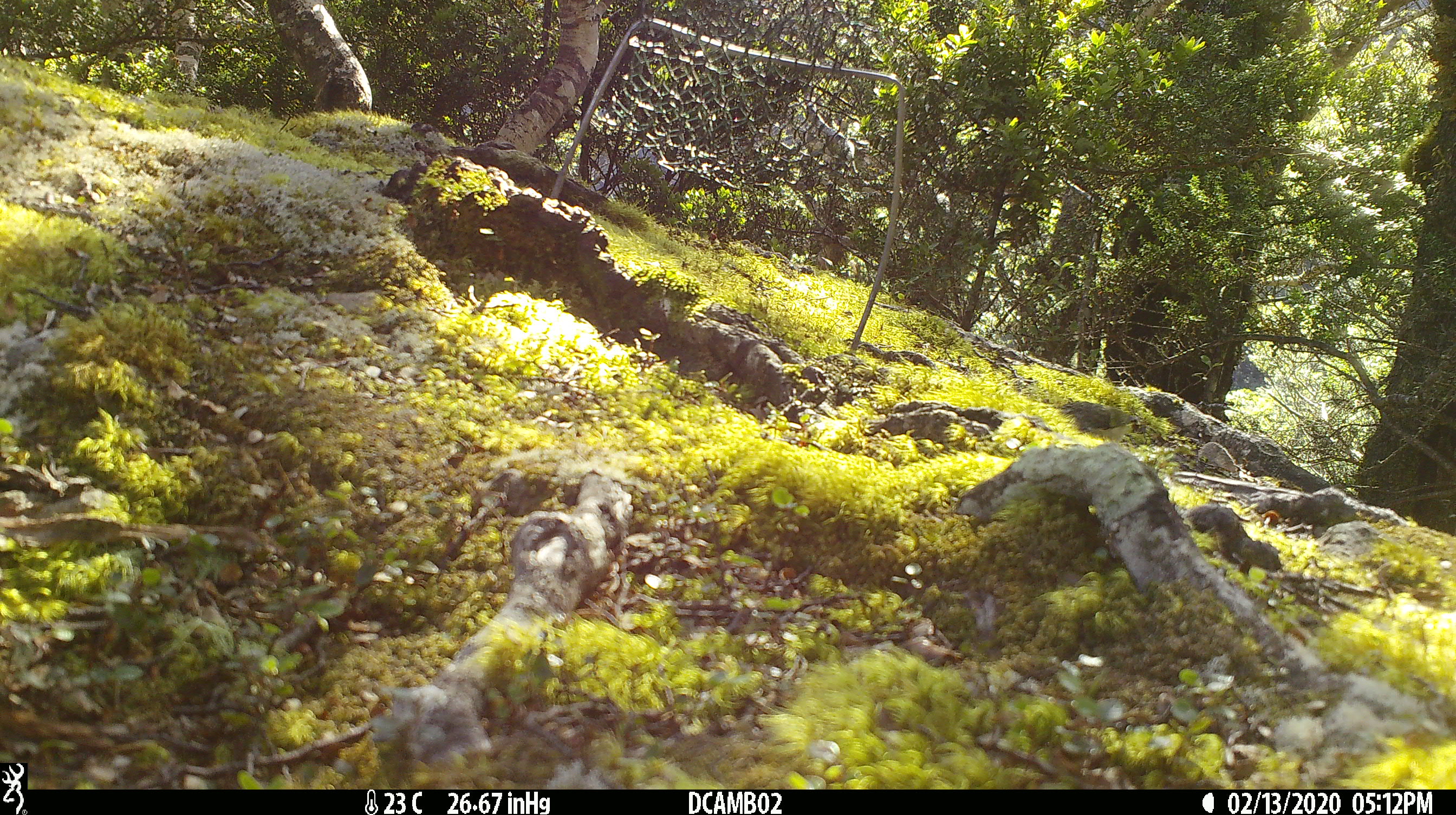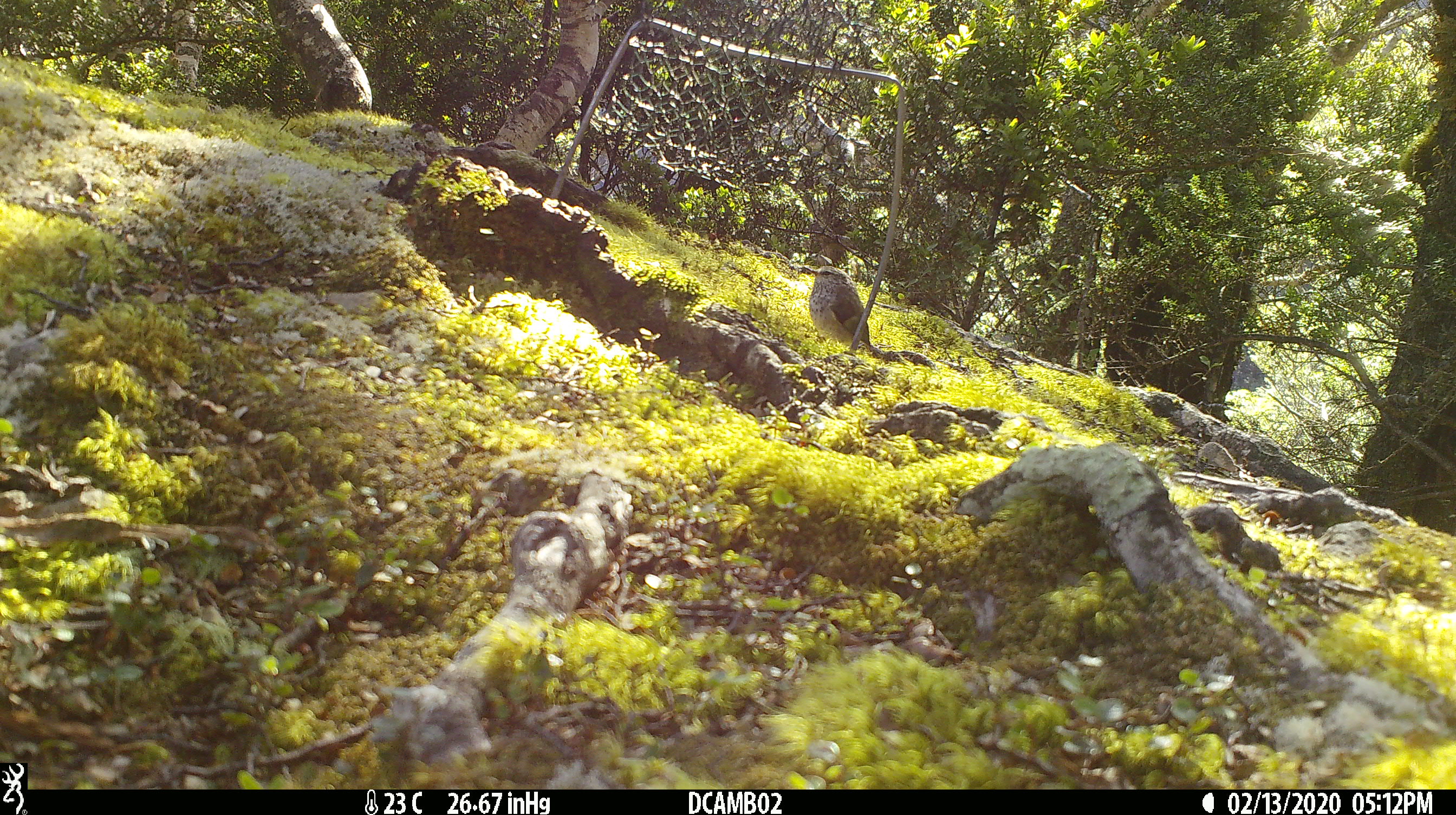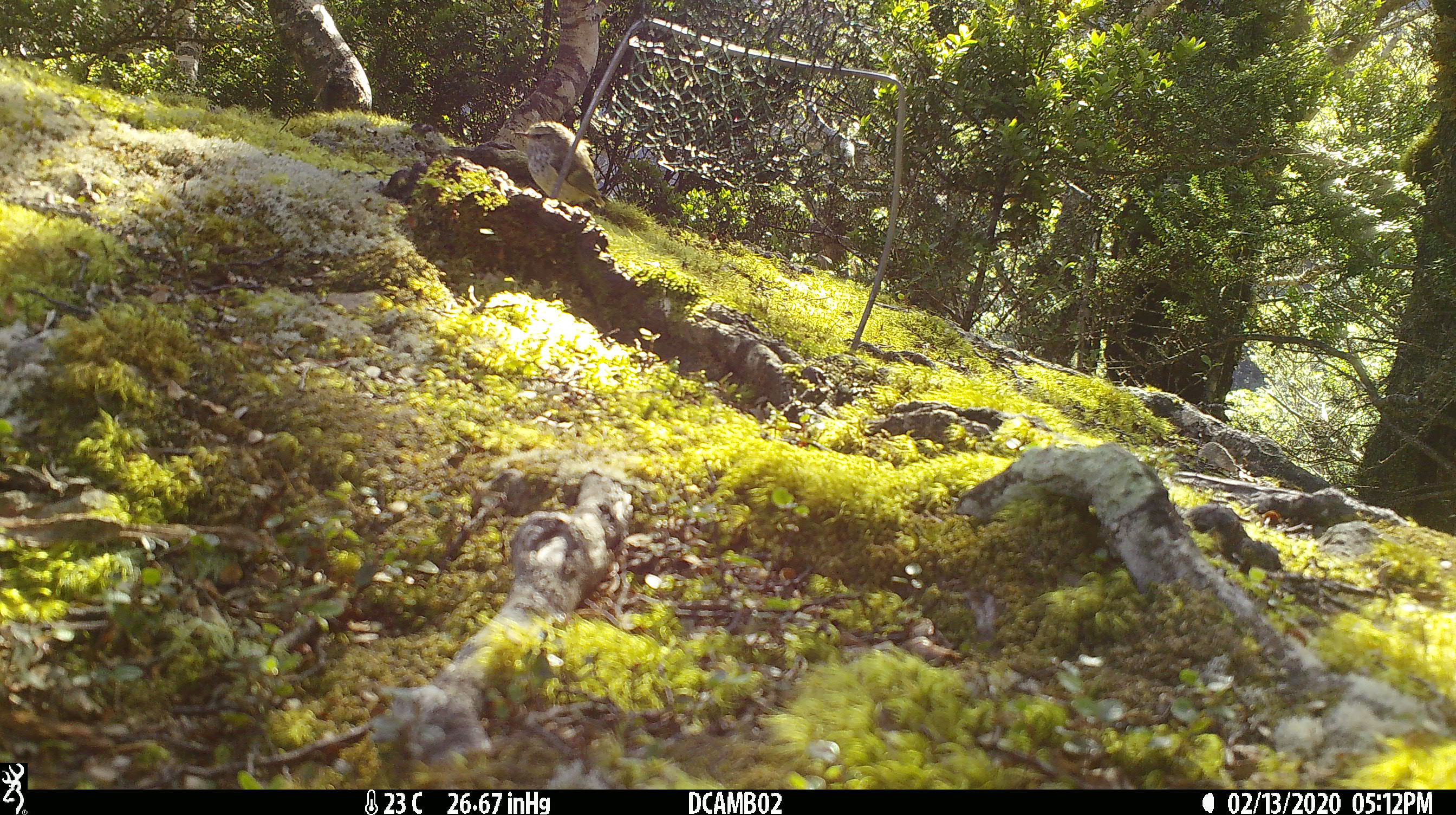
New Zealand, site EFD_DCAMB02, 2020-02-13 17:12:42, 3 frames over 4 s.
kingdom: Animalia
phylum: Chordata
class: Aves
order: Passeriformes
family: Acanthisittidae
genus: Acanthisitta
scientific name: Acanthisitta chloris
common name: rifleman